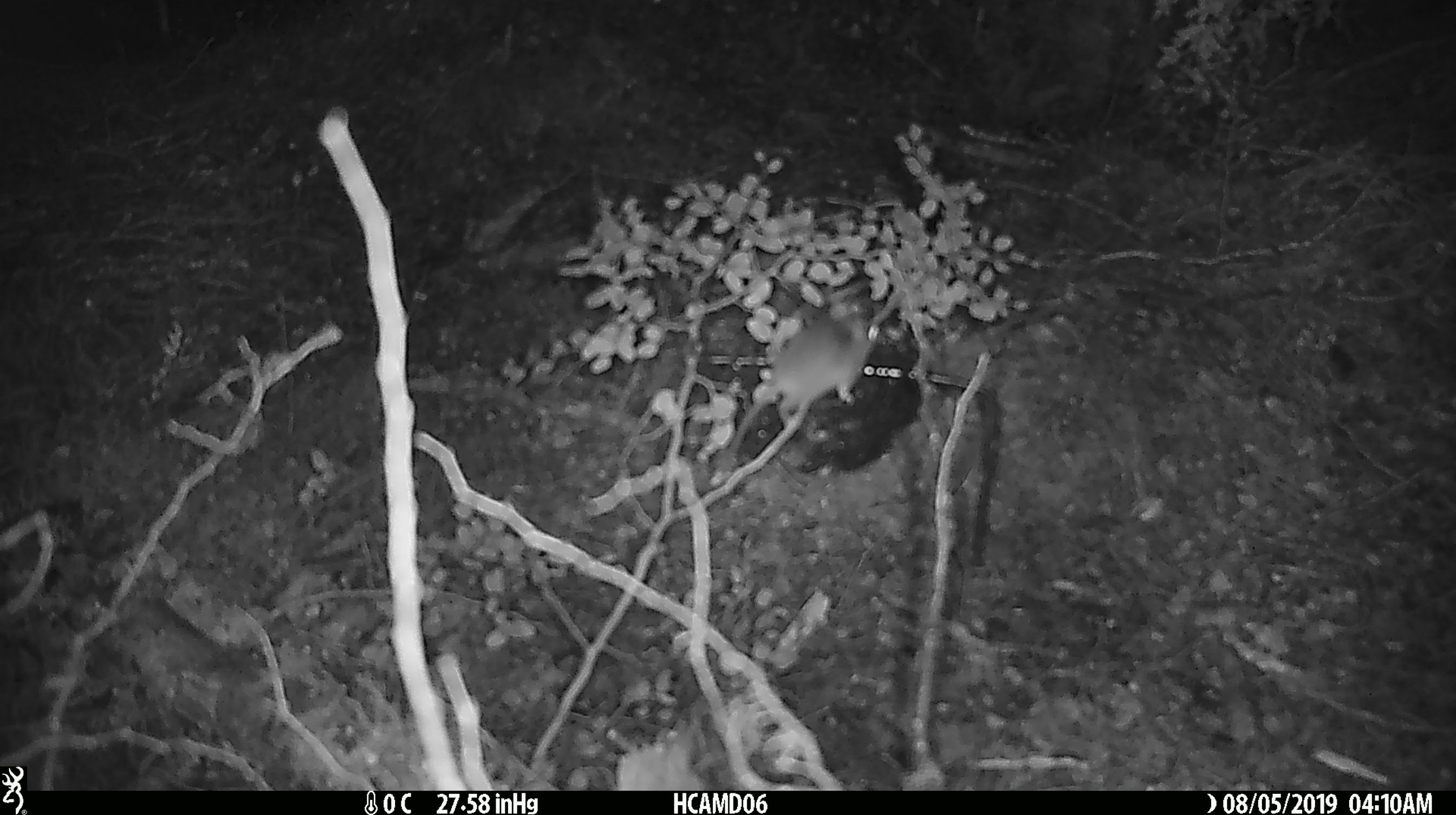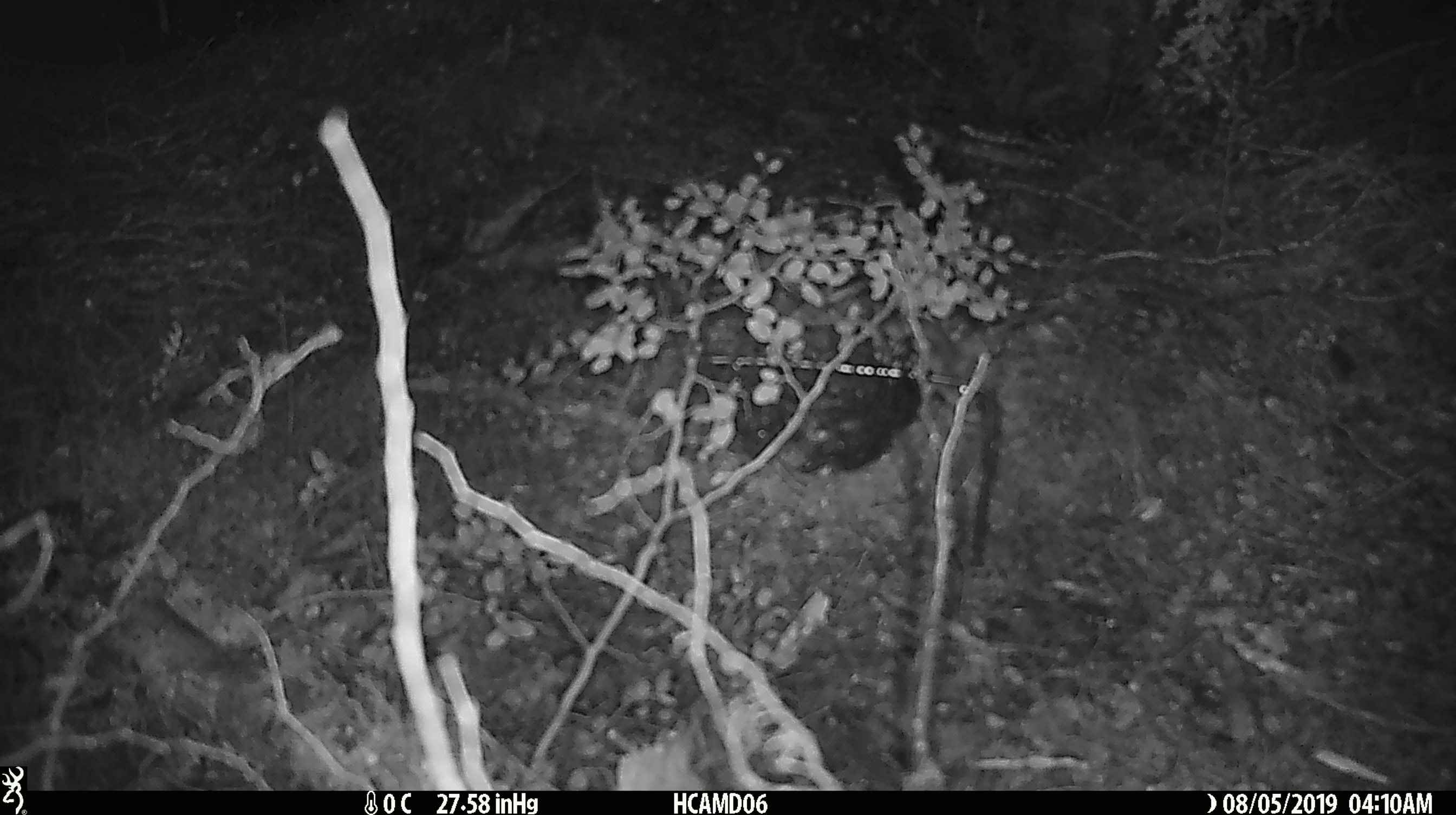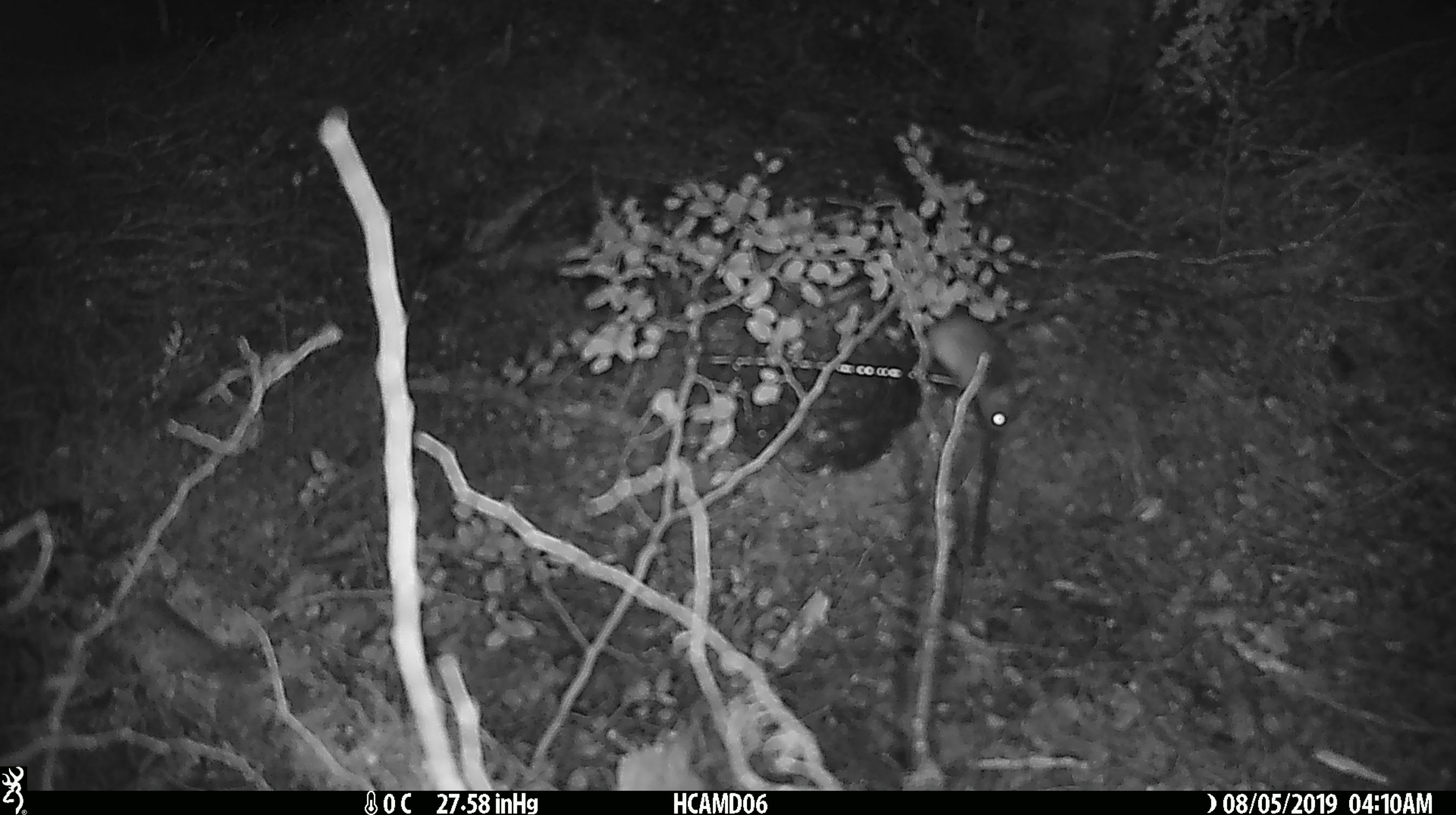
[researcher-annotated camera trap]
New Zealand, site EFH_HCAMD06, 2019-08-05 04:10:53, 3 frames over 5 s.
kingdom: Animalia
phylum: Chordata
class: Mammalia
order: Rodentia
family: Muridae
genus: Mus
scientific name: Mus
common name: mouse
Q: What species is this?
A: Mouse (Mus).